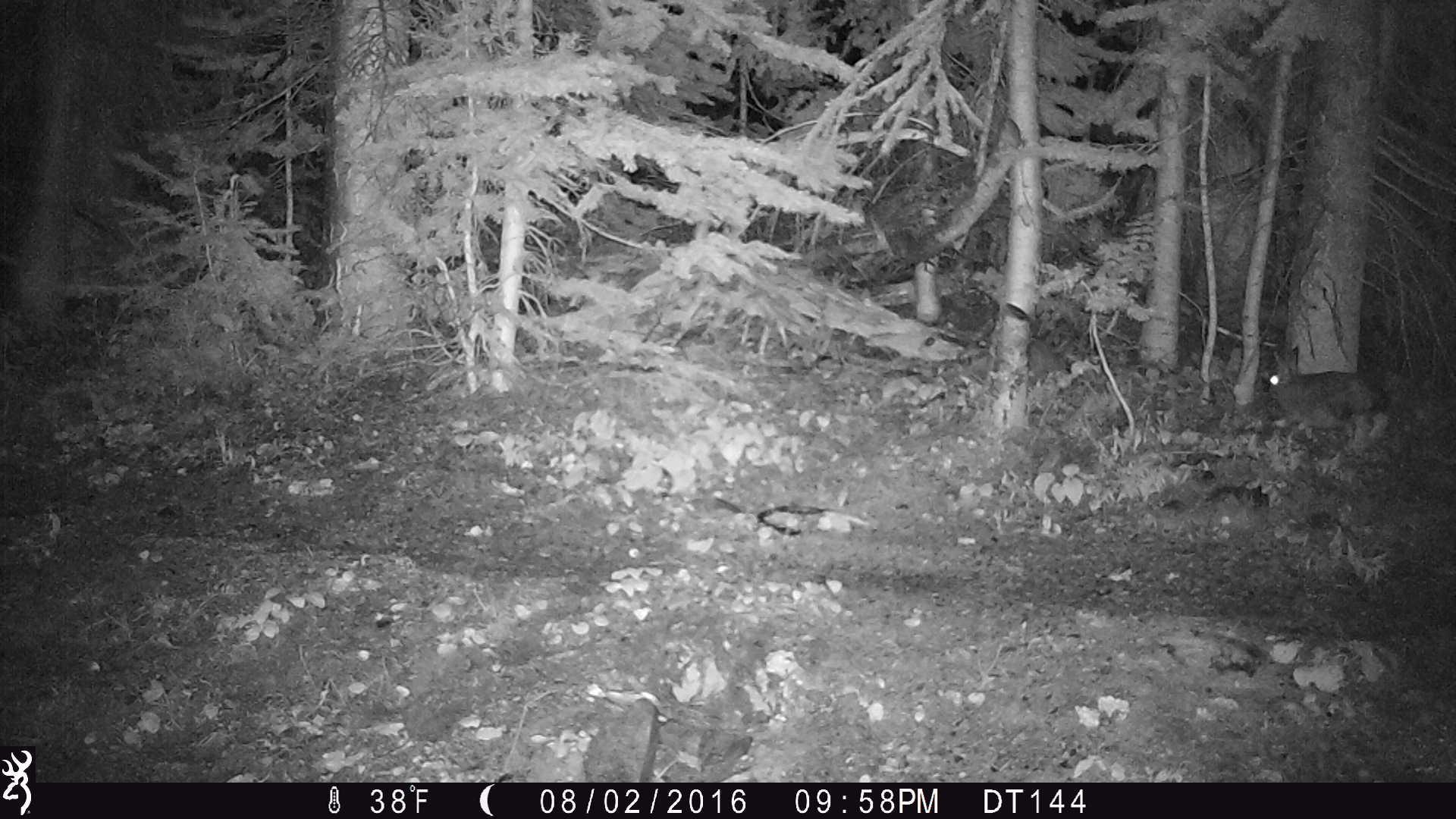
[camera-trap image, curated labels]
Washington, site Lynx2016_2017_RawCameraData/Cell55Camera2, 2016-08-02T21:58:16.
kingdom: Animalia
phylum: Chordata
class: Mammalia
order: Lagomorpha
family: Leporidae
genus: Lepus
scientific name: Lepus americanus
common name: snowshoe hare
Lepus americanus (snowshoe hare). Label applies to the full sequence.